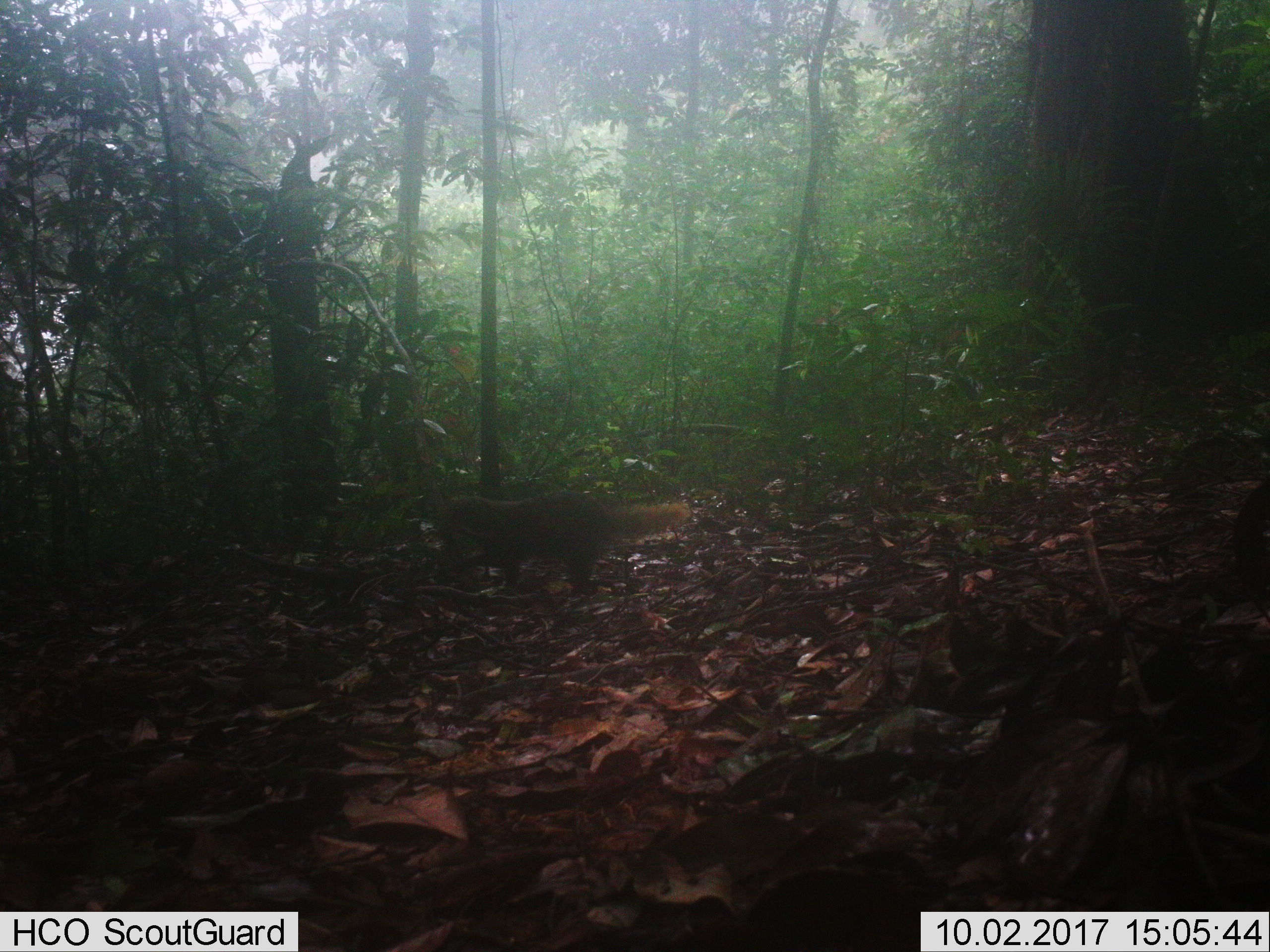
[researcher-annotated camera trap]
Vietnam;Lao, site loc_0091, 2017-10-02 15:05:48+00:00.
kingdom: Animalia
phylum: Chordata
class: Mammalia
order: Carnivora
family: Herpestidae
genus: Urva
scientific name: Urva urva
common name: crab-eating mongoose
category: crab eating mongoose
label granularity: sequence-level